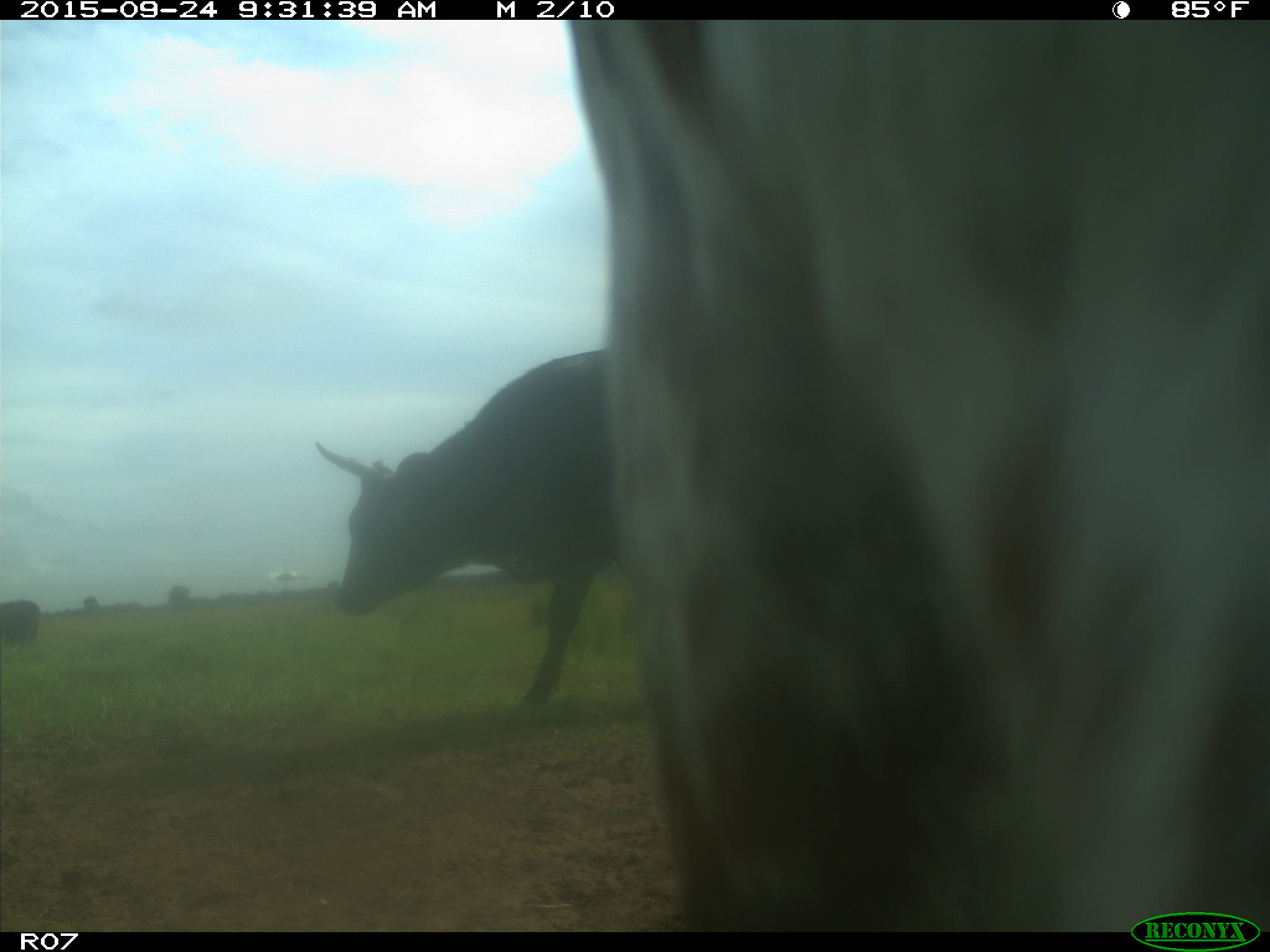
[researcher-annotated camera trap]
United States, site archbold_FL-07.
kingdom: Animalia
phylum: Chordata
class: Mammalia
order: Artiodactyla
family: Bovidae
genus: Bos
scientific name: Bos taurus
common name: domestic cow